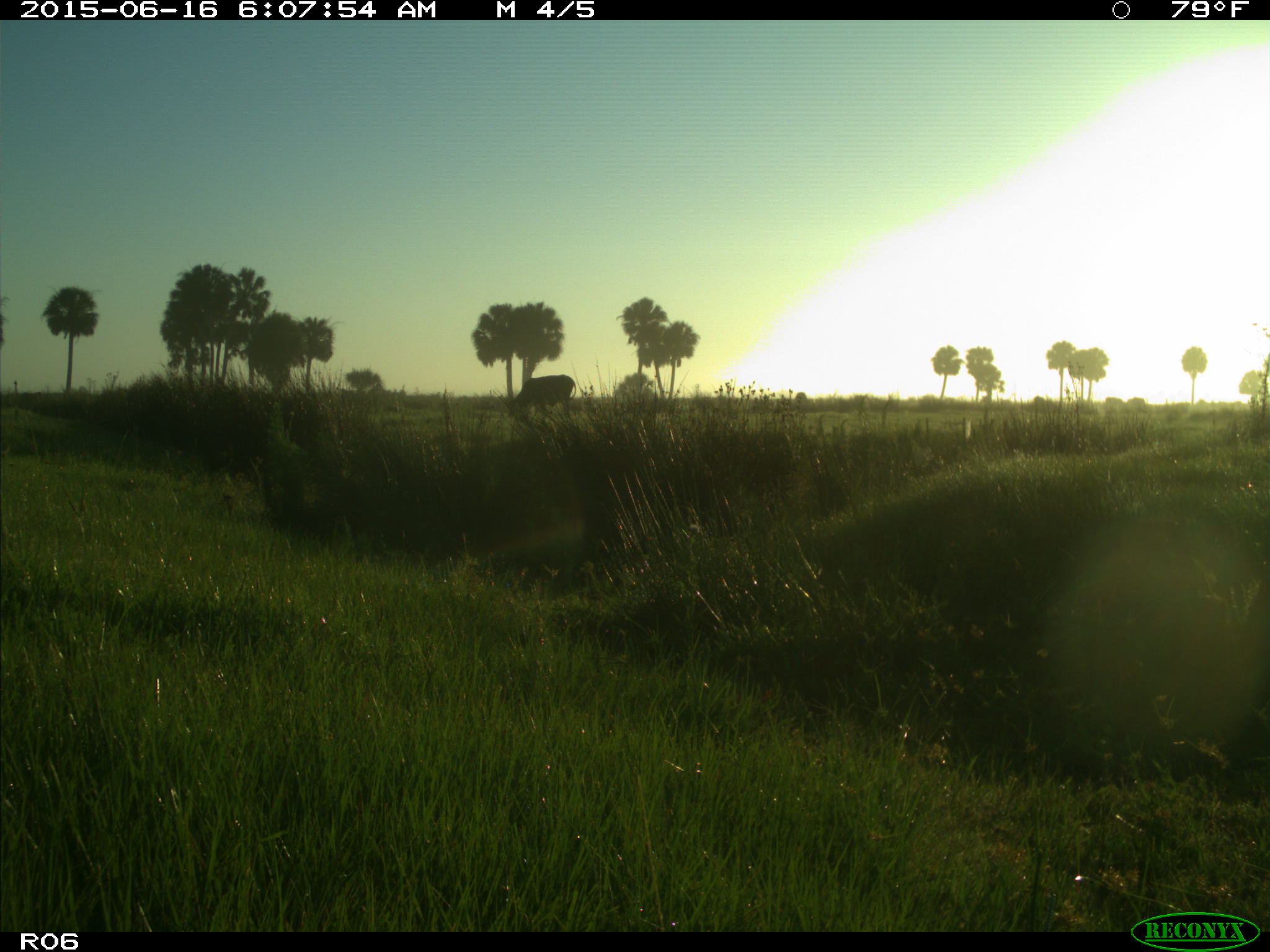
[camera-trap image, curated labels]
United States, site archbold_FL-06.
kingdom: Animalia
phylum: Chordata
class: Mammalia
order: Artiodactyla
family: Bovidae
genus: Bos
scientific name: Bos taurus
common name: domestic cow